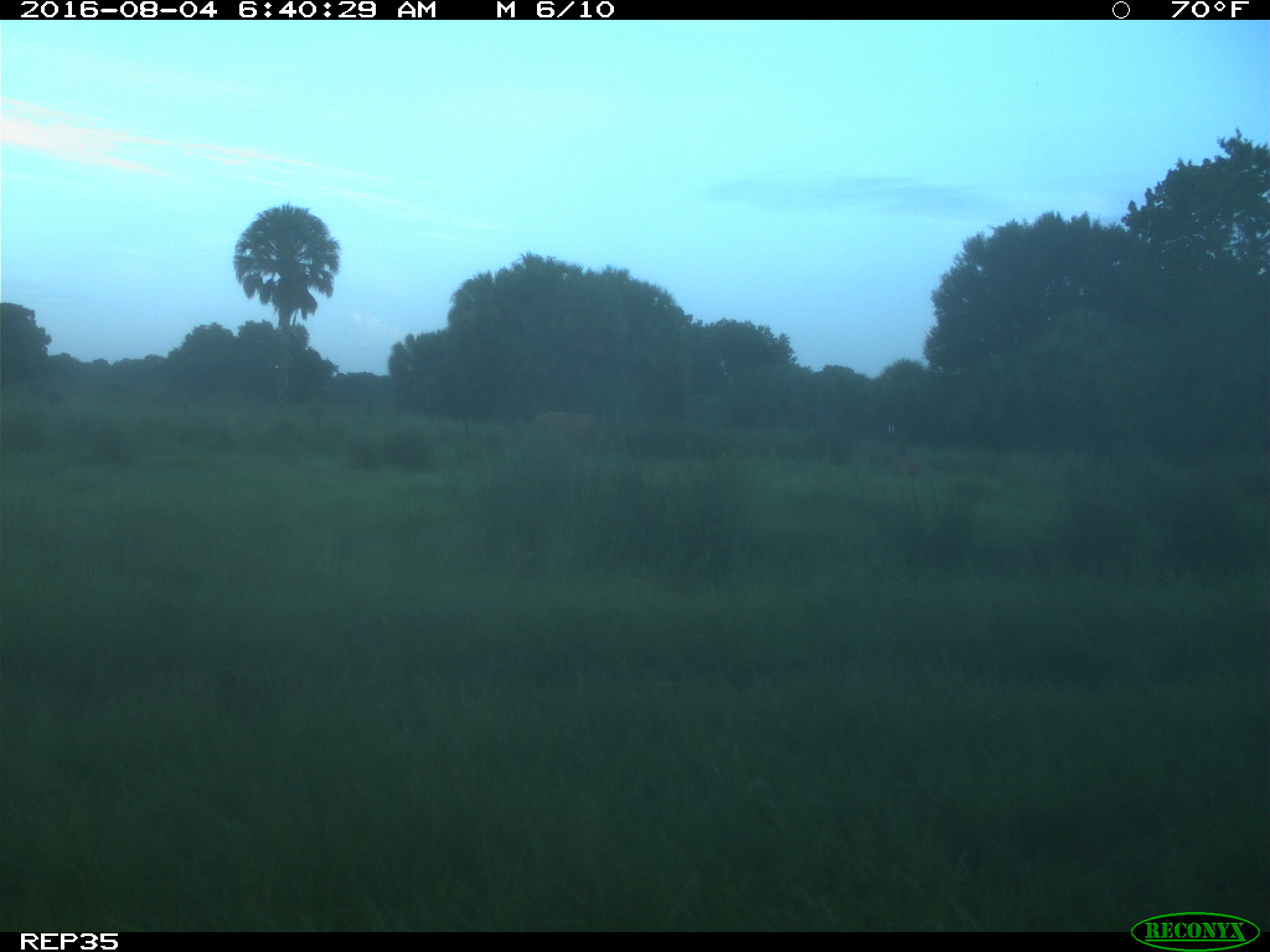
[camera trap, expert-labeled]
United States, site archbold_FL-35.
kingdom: Animalia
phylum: Chordata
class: Mammalia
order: Artiodactyla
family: Bovidae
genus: Bos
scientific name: Bos taurus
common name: domestic cow